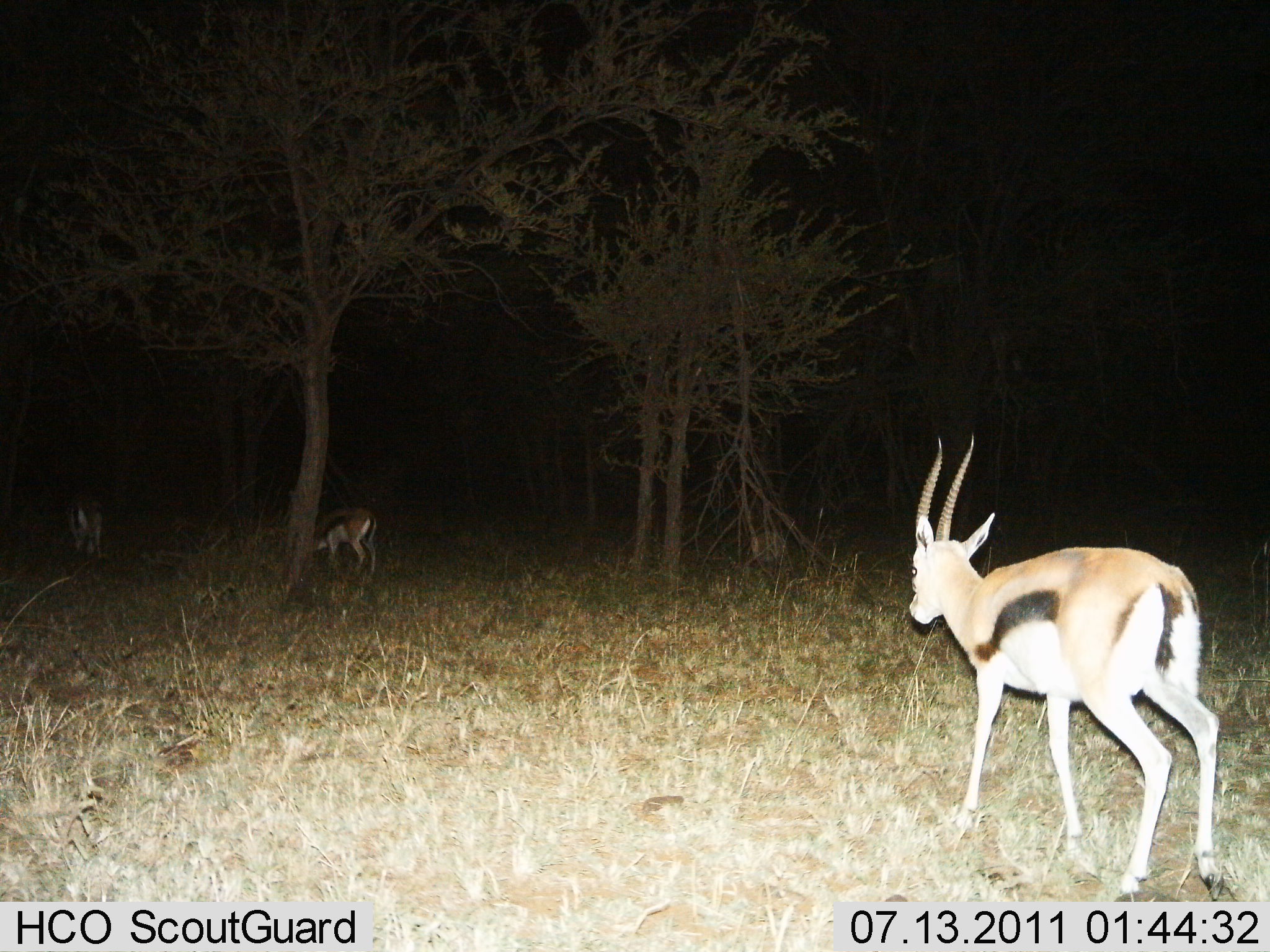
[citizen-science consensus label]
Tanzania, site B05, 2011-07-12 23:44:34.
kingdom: Animalia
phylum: Chordata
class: Mammalia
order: Artiodactyla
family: Bovidae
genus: Eudorcas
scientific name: Eudorcas thomsonii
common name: thomson's gazelle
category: gazellethomsons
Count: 3.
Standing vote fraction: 9%.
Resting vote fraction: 0%.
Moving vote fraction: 82%.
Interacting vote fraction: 0%.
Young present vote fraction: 0%.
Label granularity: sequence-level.